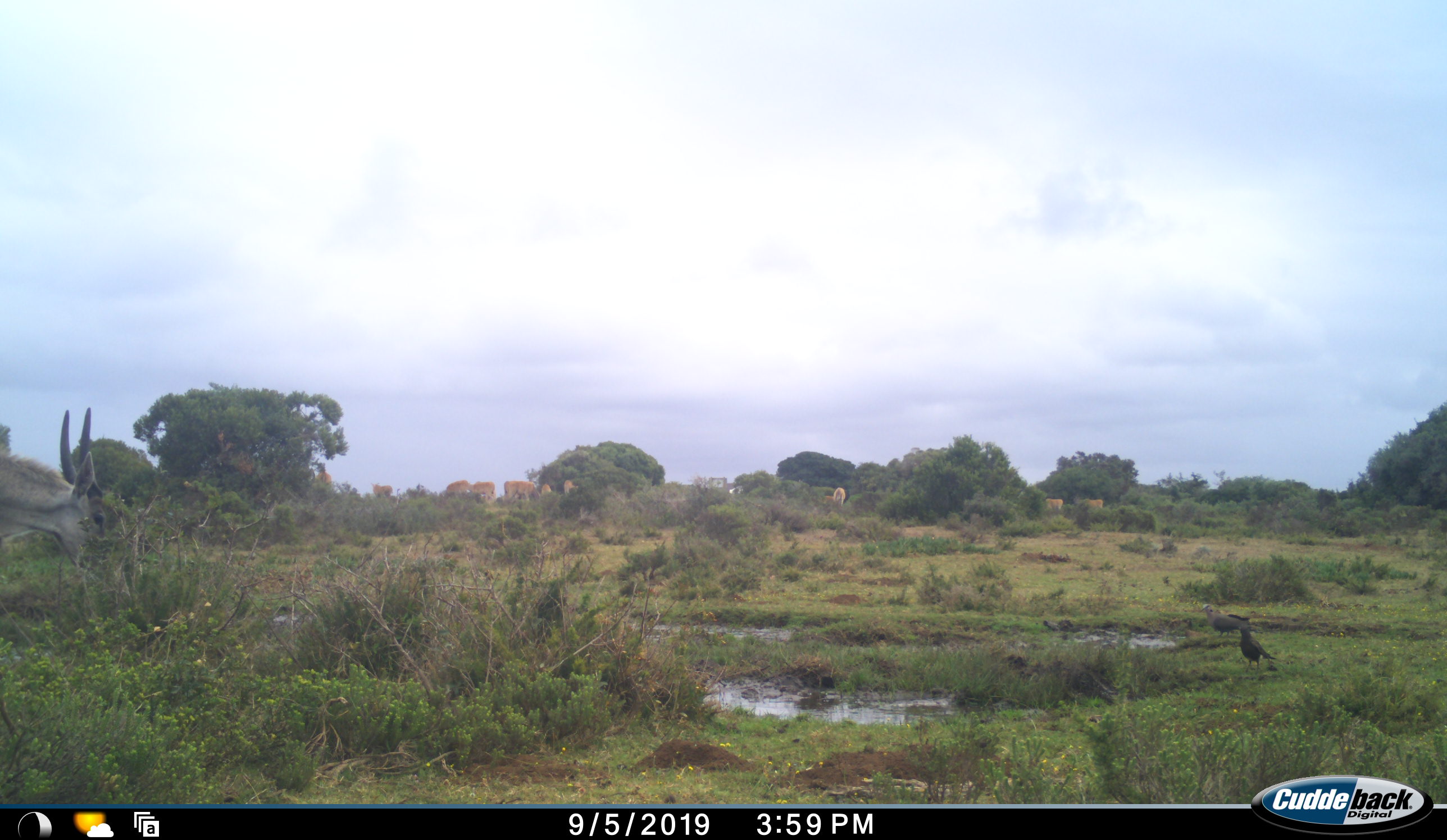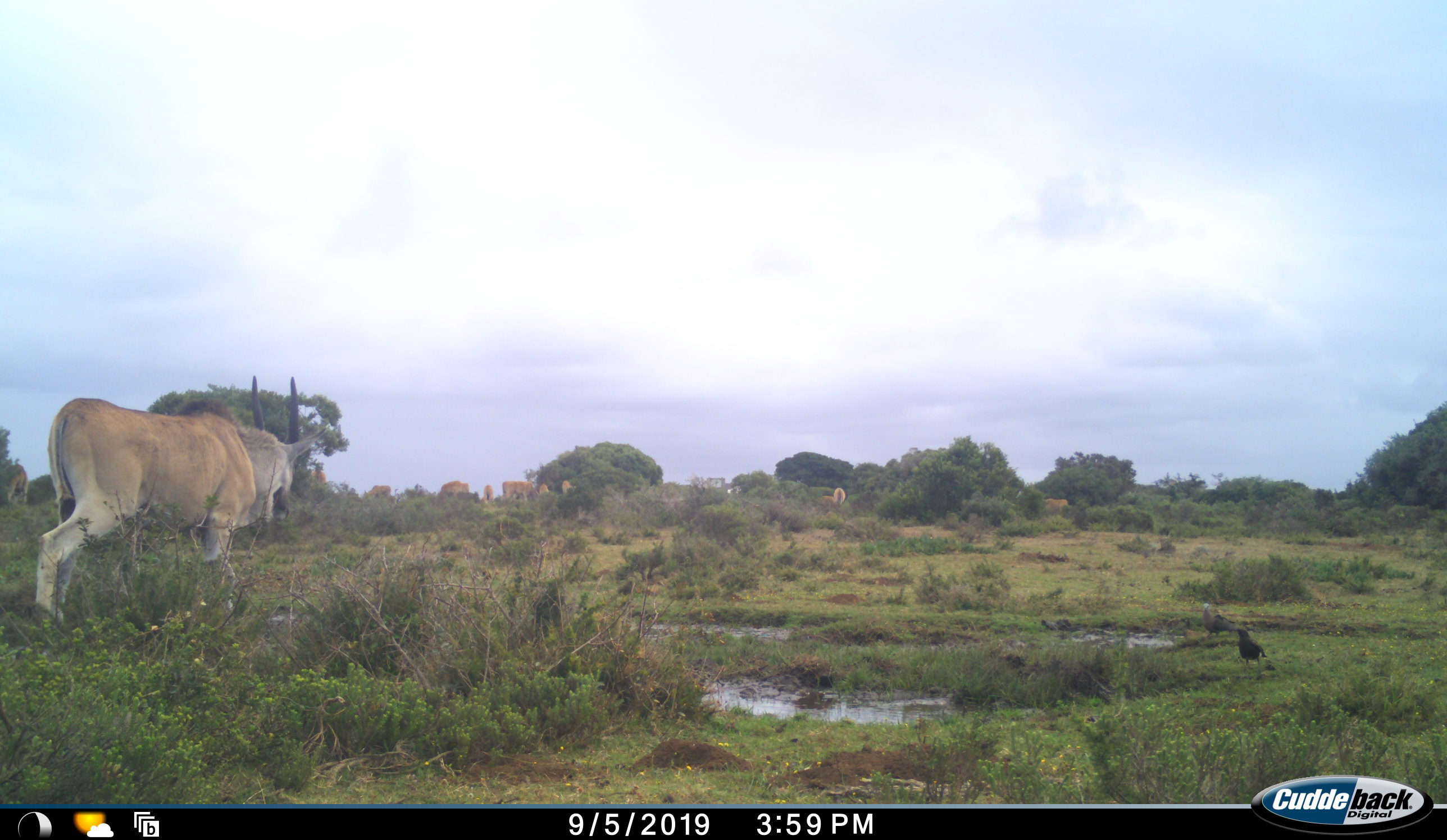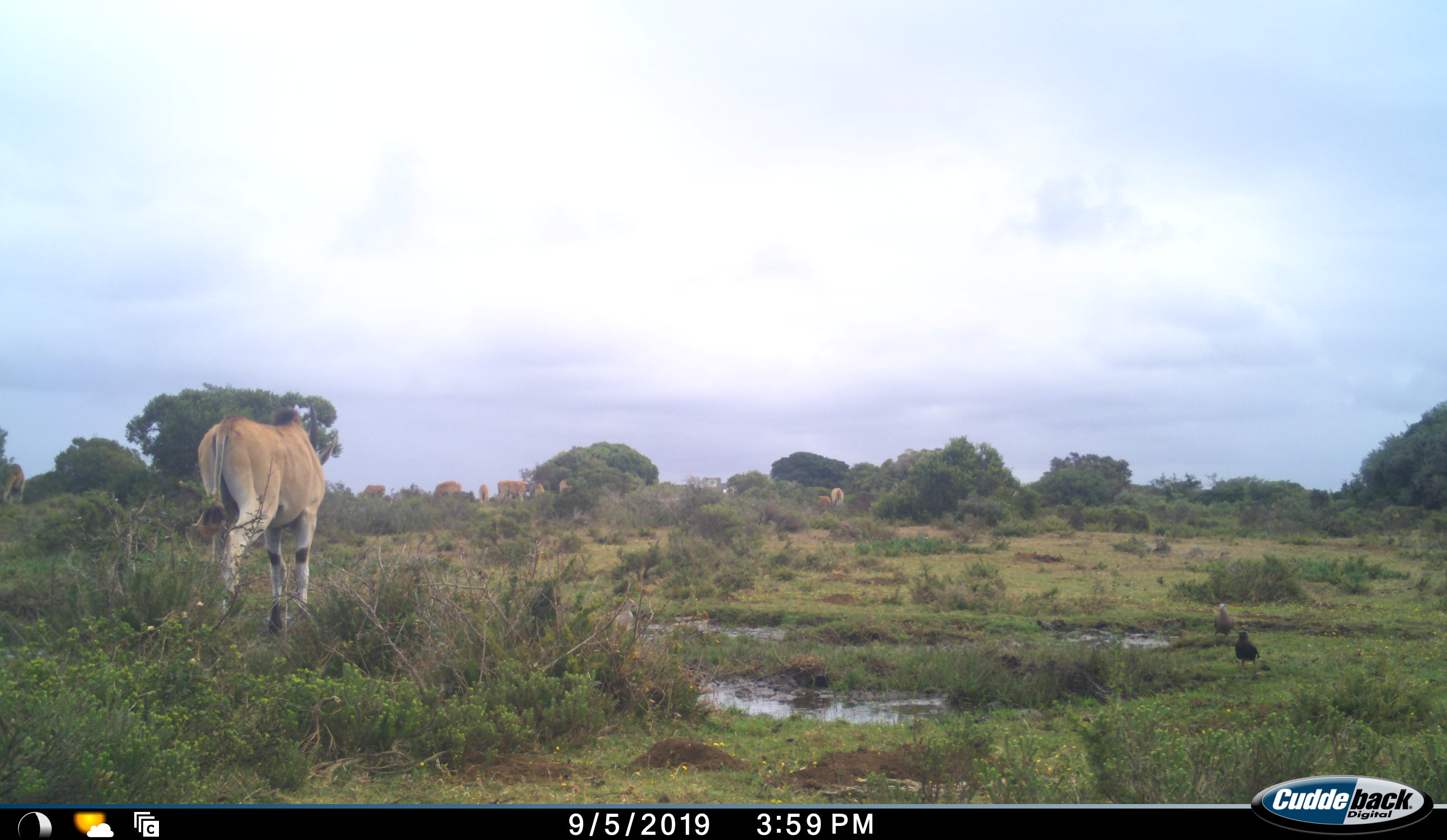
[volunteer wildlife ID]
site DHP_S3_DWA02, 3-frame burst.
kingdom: Animalia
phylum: Chordata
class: Aves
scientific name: Aves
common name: bird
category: birdother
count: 2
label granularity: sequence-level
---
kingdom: Animalia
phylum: Chordata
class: Mammalia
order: Artiodactyla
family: Bovidae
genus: Tragelaphus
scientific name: Tragelaphus oryx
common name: eland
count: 11-50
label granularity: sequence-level